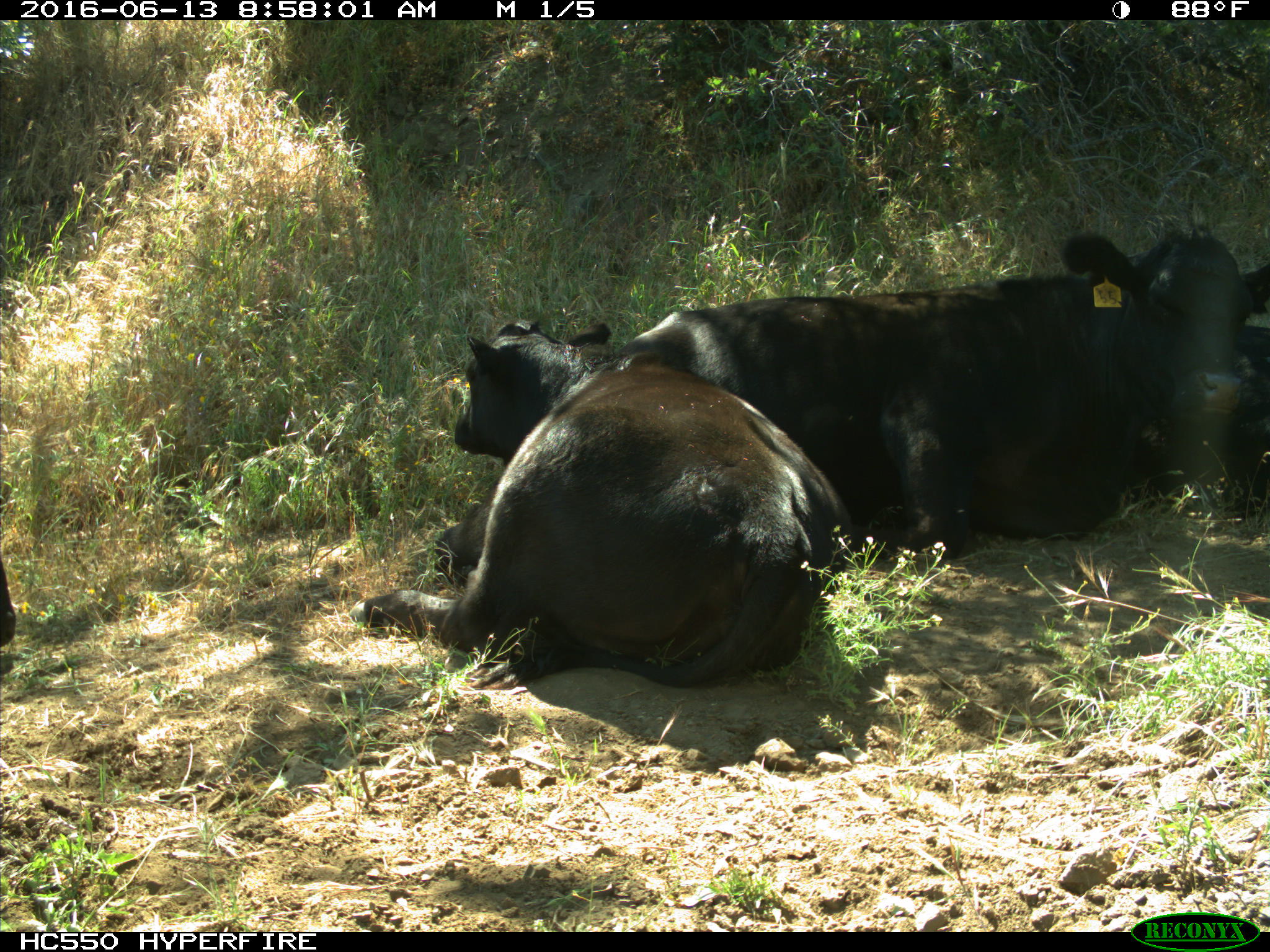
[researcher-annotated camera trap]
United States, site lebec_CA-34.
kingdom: Animalia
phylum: Chordata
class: Mammalia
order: Artiodactyla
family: Bovidae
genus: Bos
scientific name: Bos taurus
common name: domestic cow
Bos taurus (domestic cow).